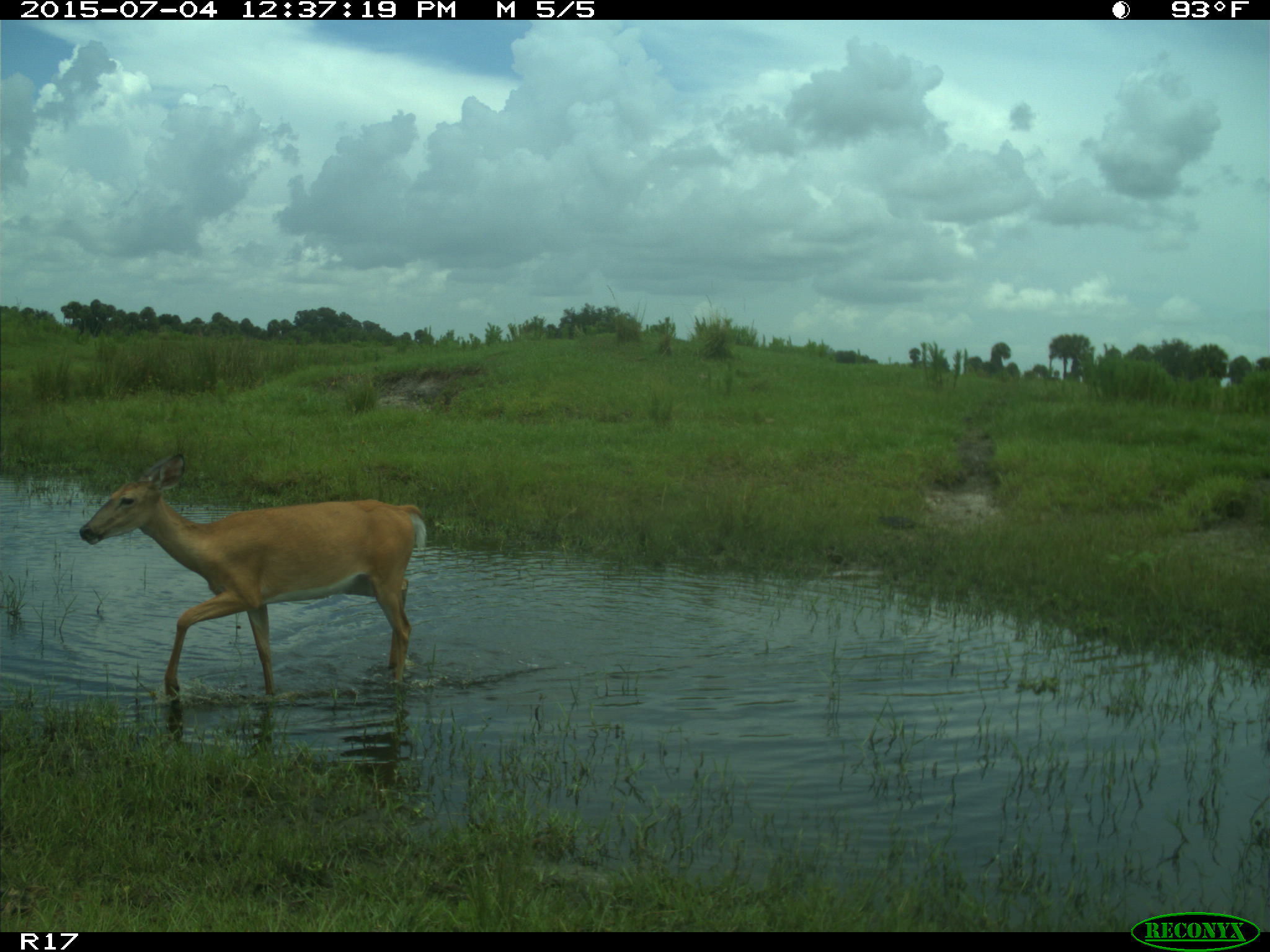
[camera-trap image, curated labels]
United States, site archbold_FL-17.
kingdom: Animalia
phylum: Chordata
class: Mammalia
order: Artiodactyla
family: Cervidae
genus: Odocoileus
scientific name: Odocoileus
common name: deer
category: unidentified deer